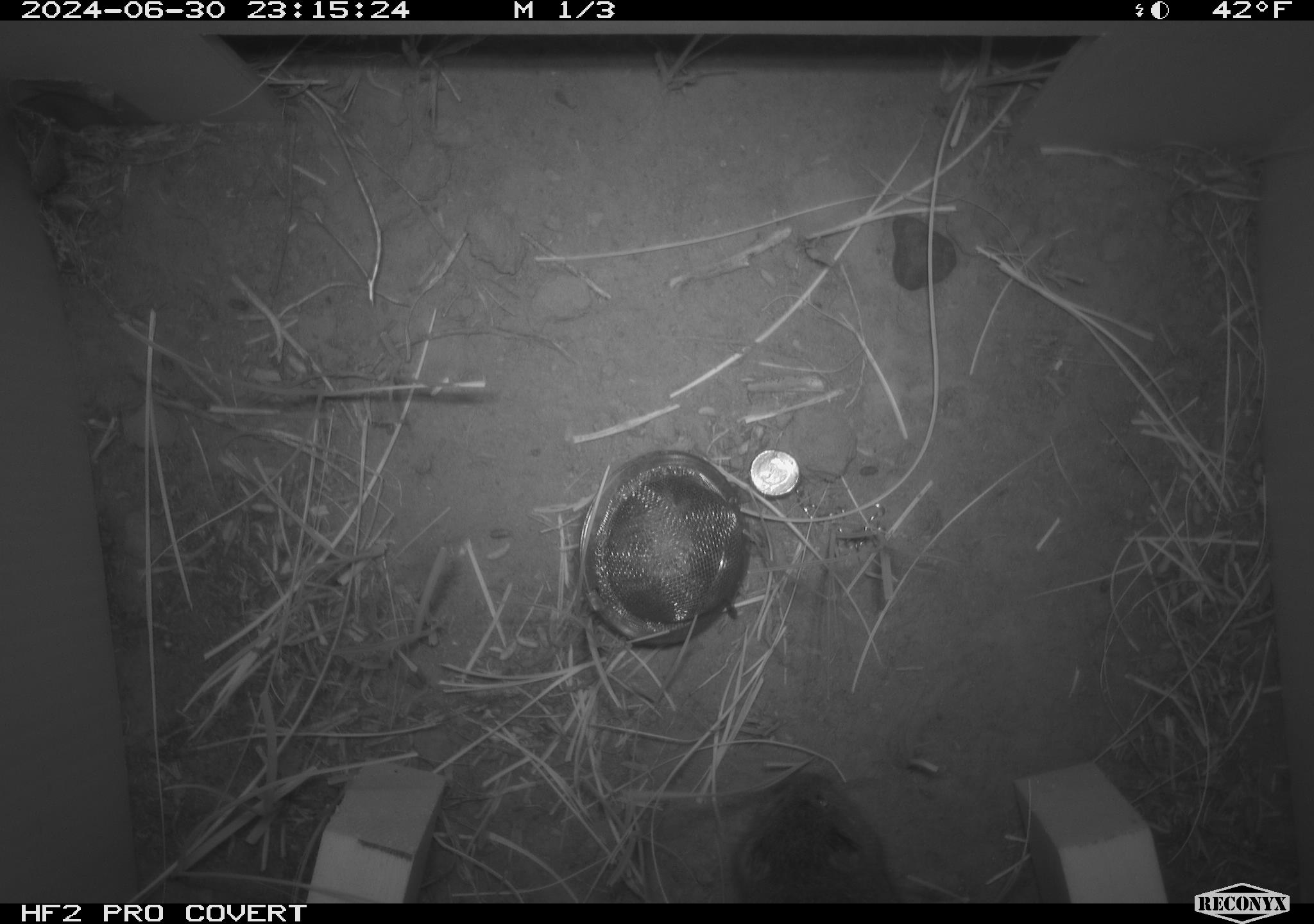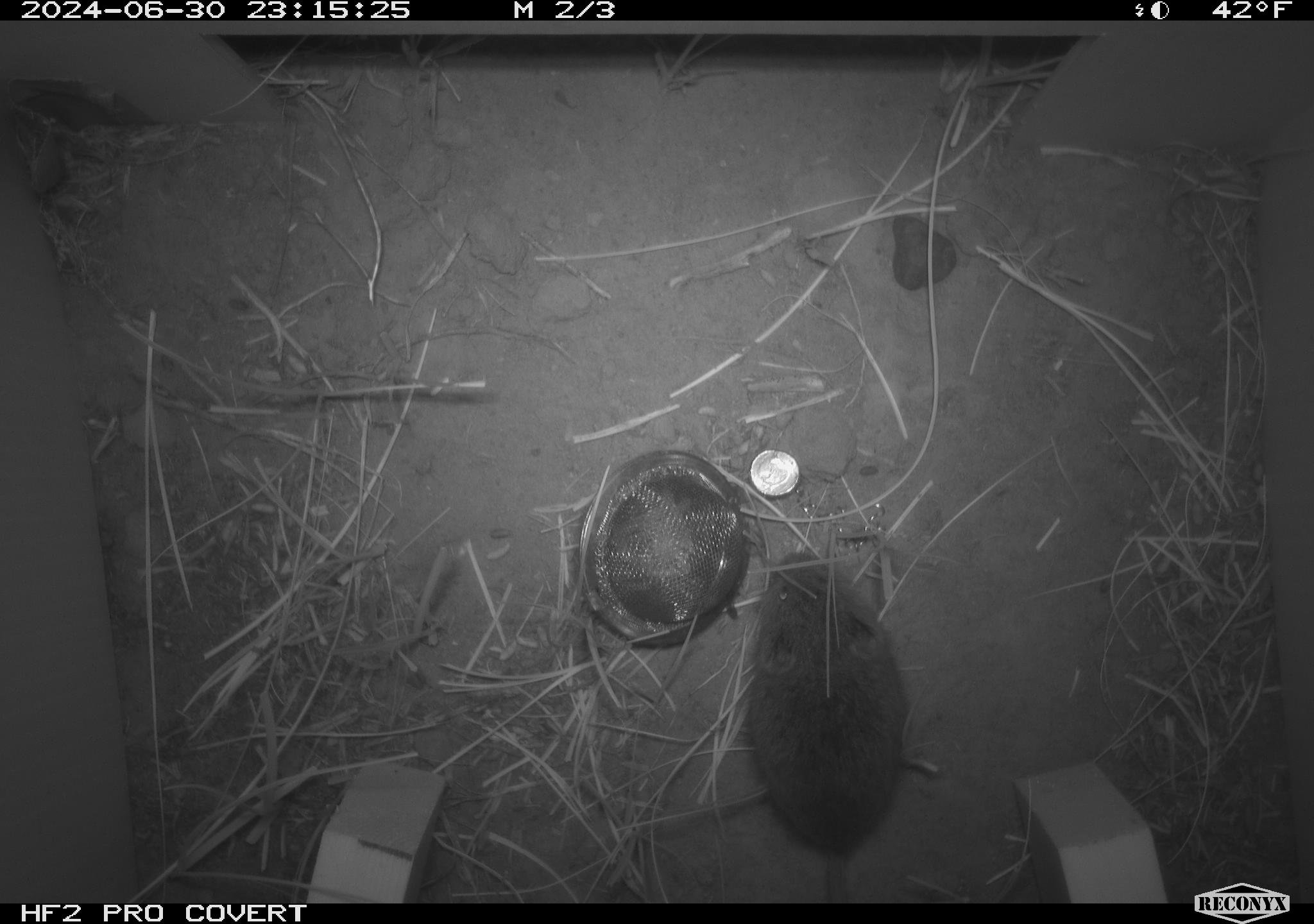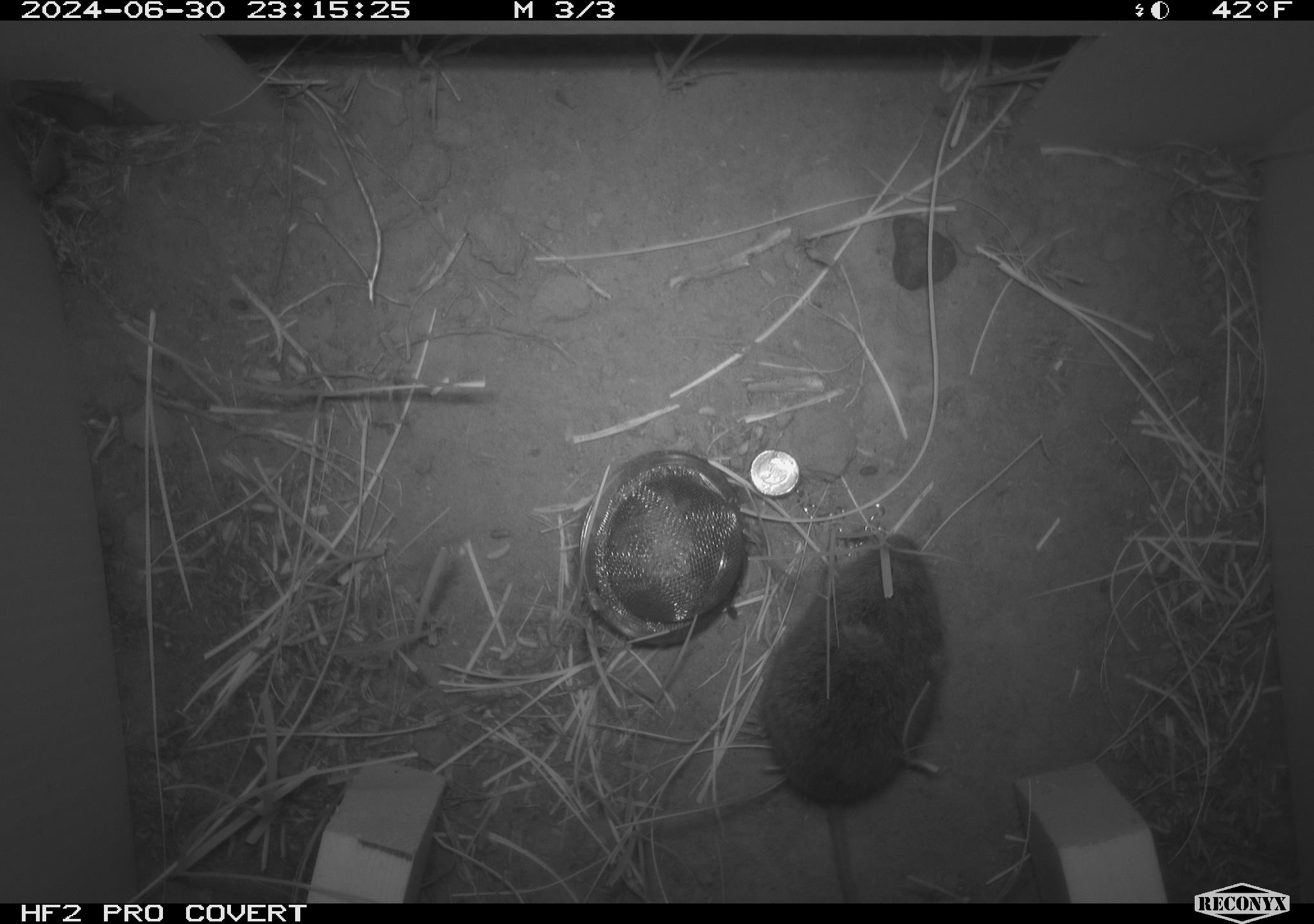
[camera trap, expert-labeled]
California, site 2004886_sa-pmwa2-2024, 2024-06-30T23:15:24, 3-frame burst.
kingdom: Animalia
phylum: Chordata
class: Mammalia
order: Rodentia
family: Cricetidae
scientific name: Arvicolinae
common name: voles, lemmings, and muskrats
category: arvicolinae subfamily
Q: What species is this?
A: Arvicolinae subfamily (voles, lemmings, and muskrats) (Arvicolinae).